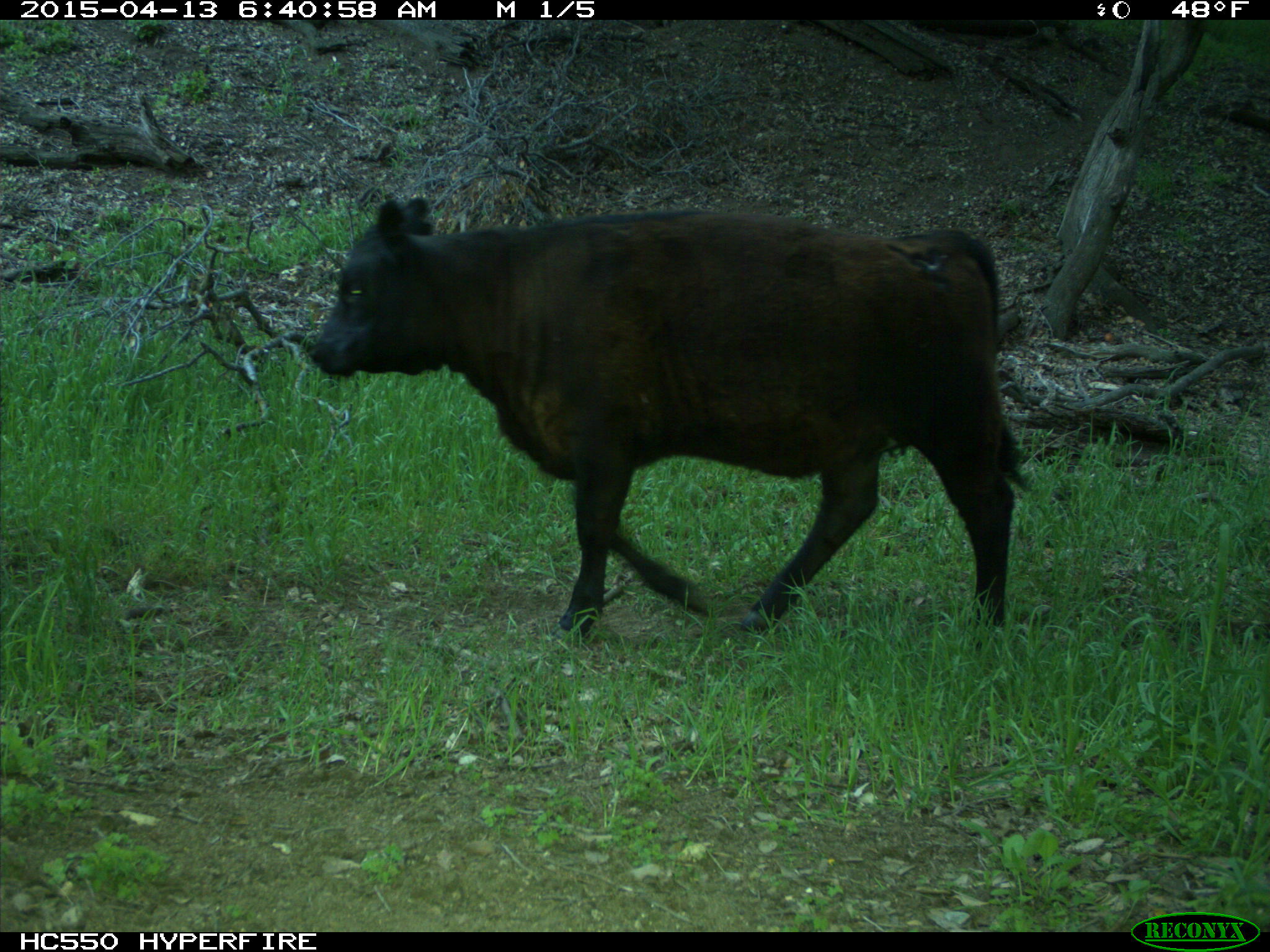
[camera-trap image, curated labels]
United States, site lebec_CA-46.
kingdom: Animalia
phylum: Chordata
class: Mammalia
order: Artiodactyla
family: Bovidae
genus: Bos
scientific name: Bos taurus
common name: domestic cow